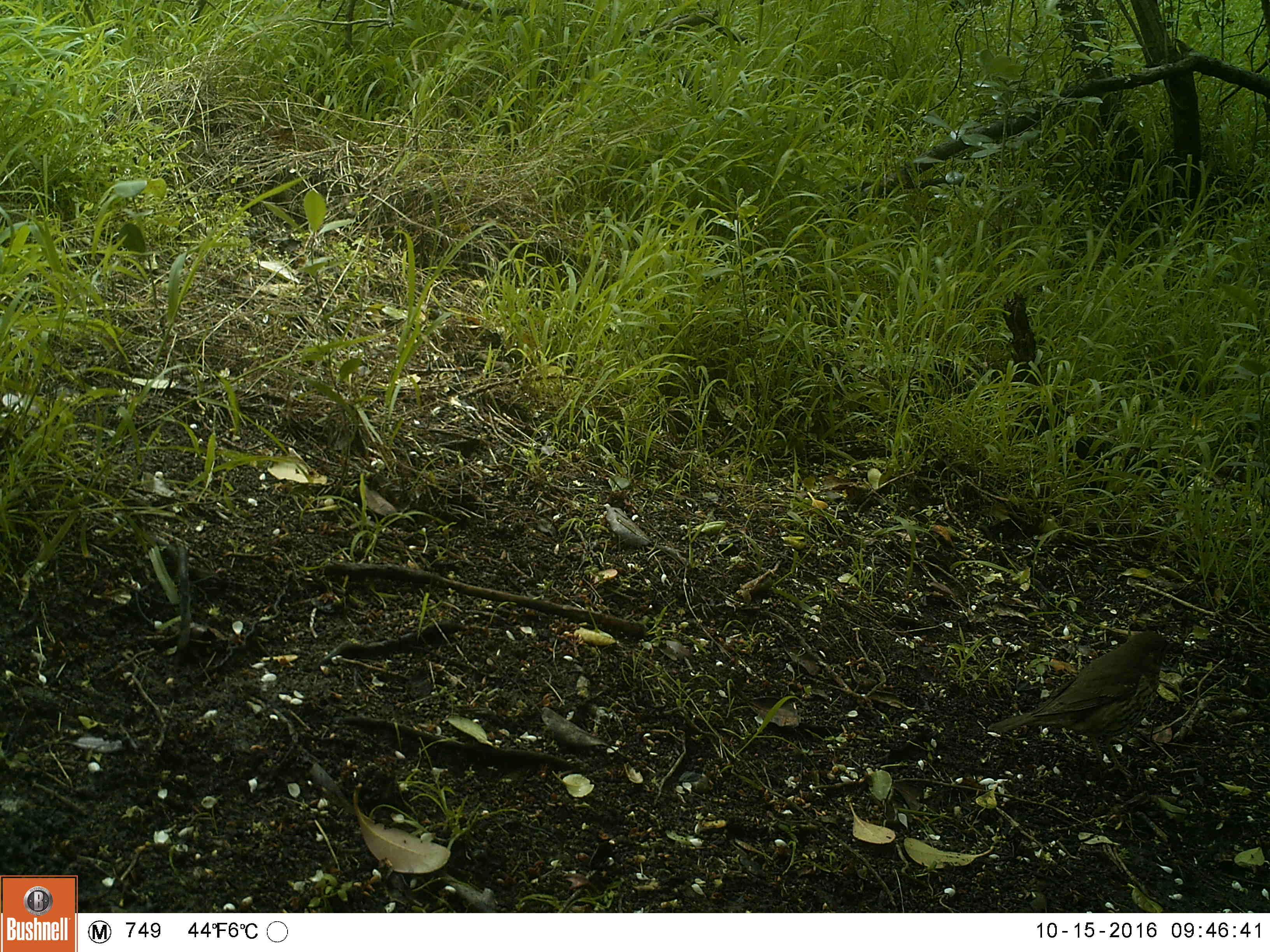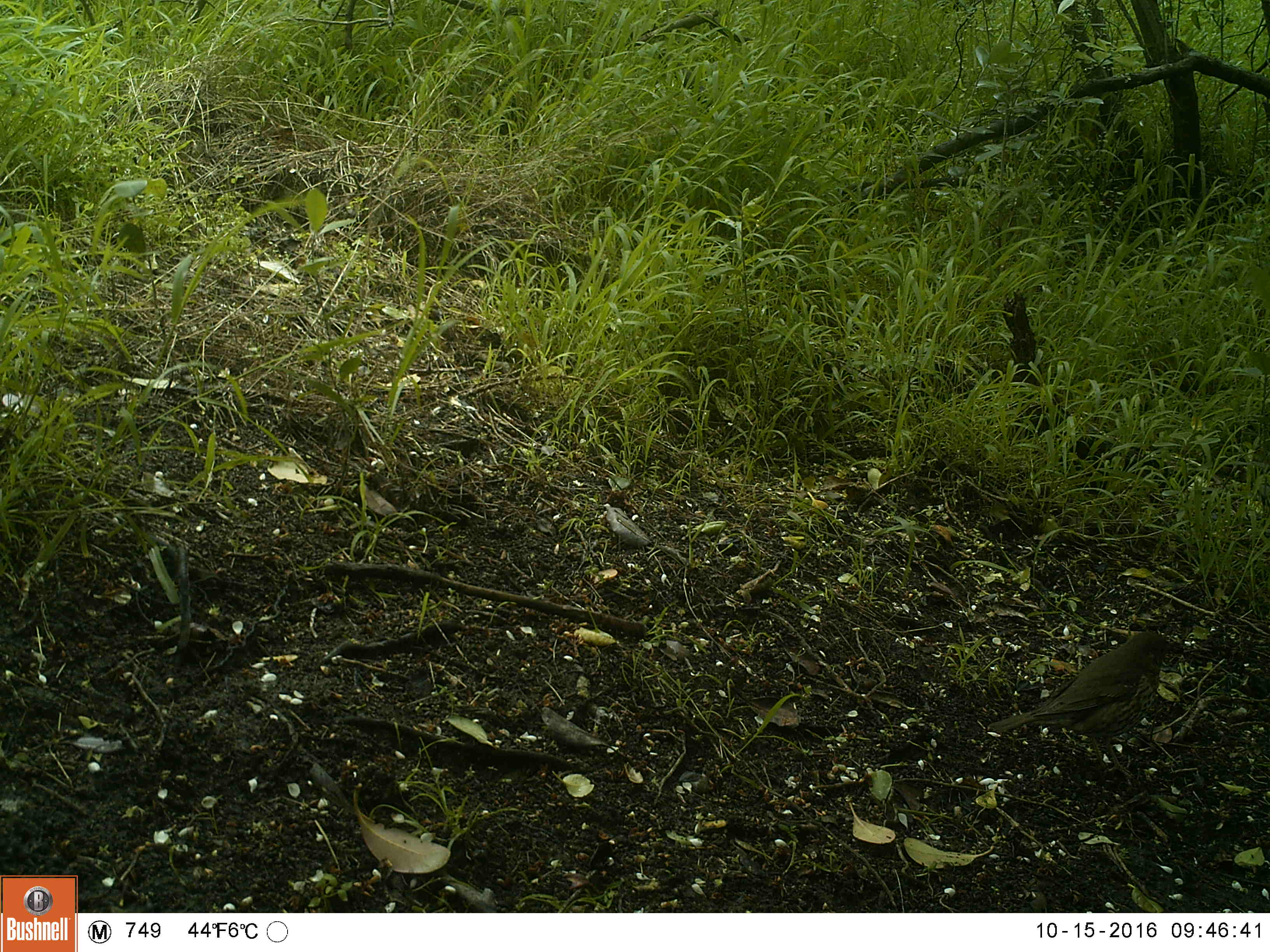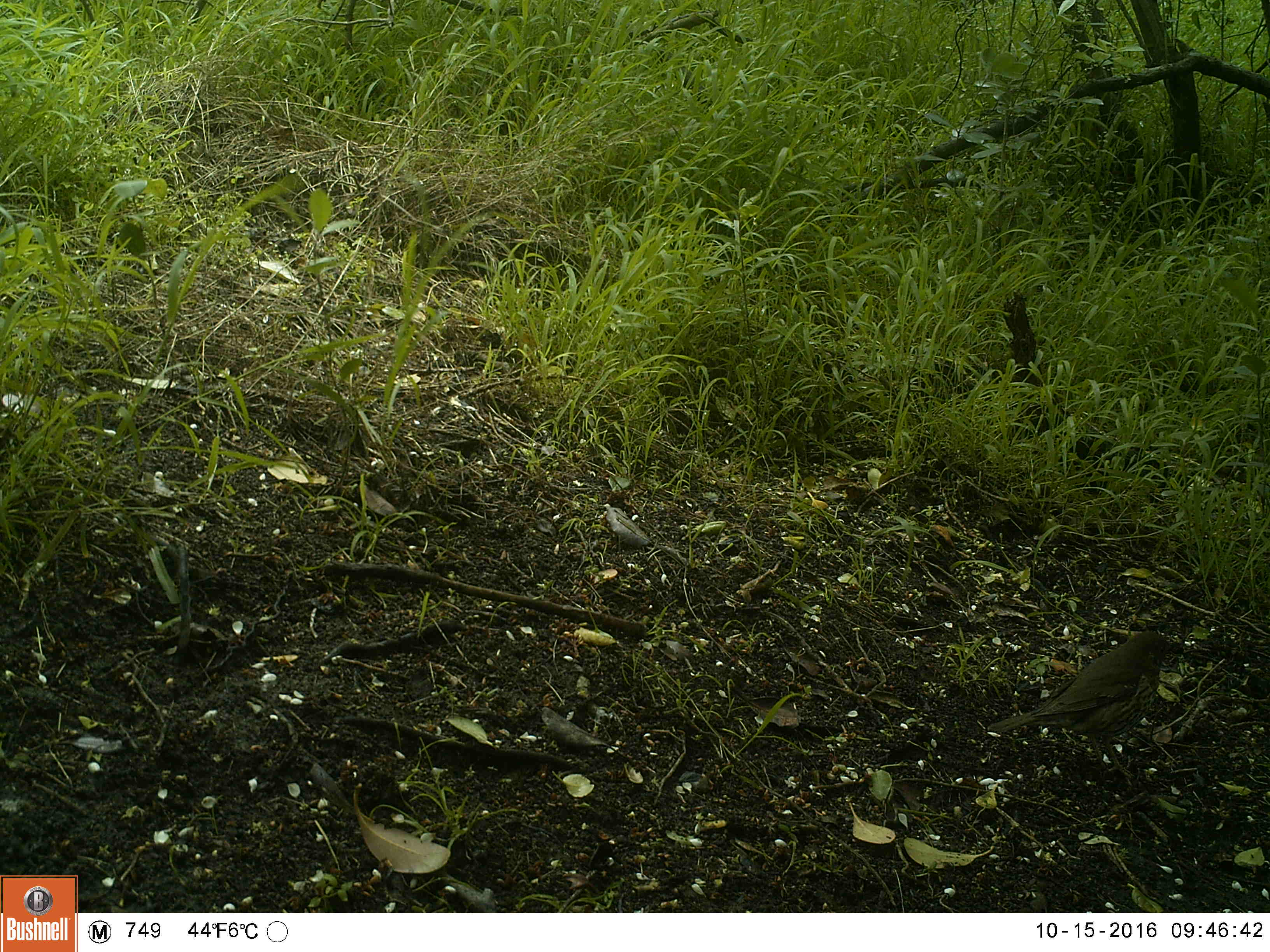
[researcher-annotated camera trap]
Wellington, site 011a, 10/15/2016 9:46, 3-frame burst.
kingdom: Animalia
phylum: Chordata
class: Aves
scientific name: Aves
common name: bird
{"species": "bird (Aves)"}